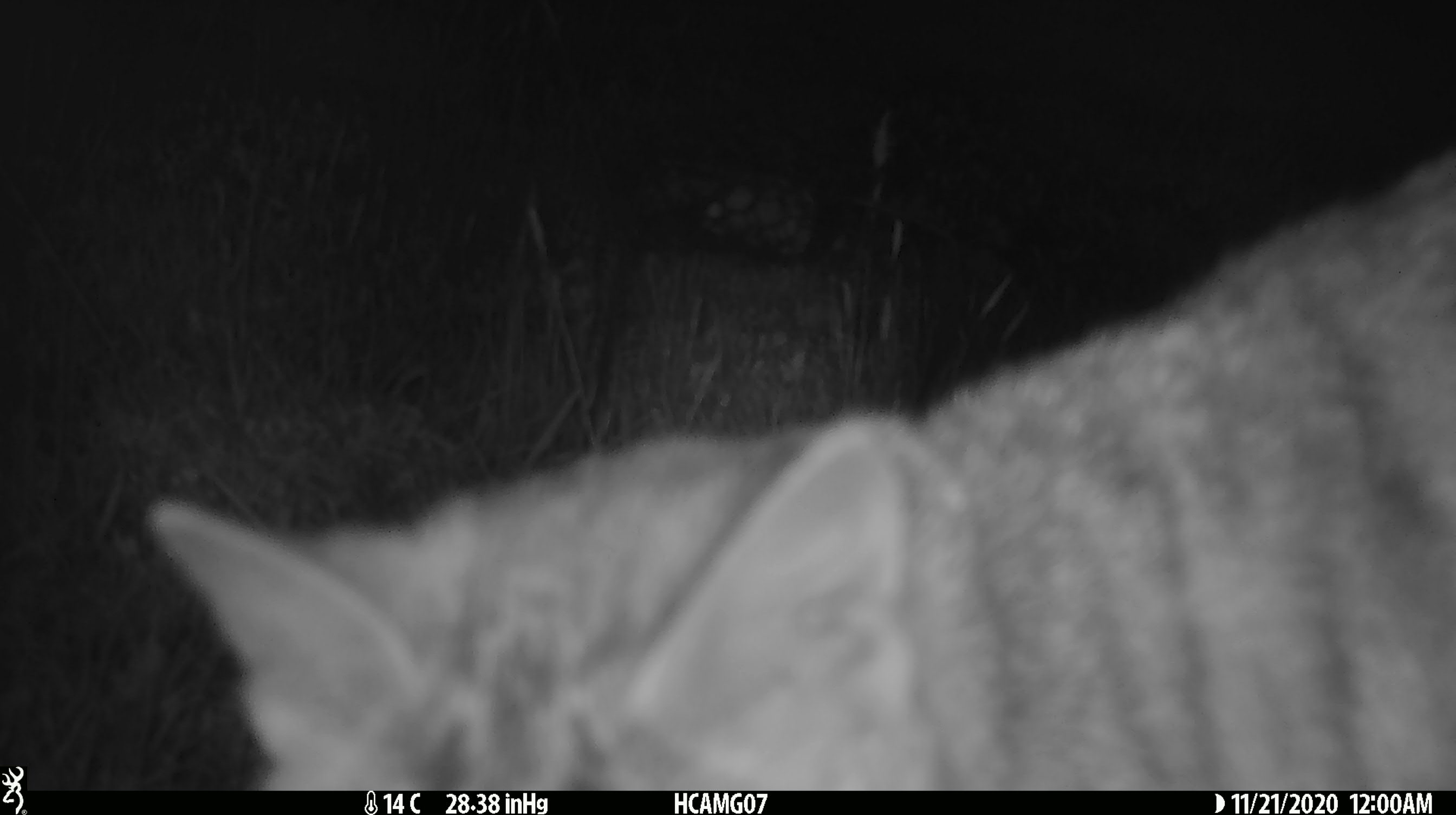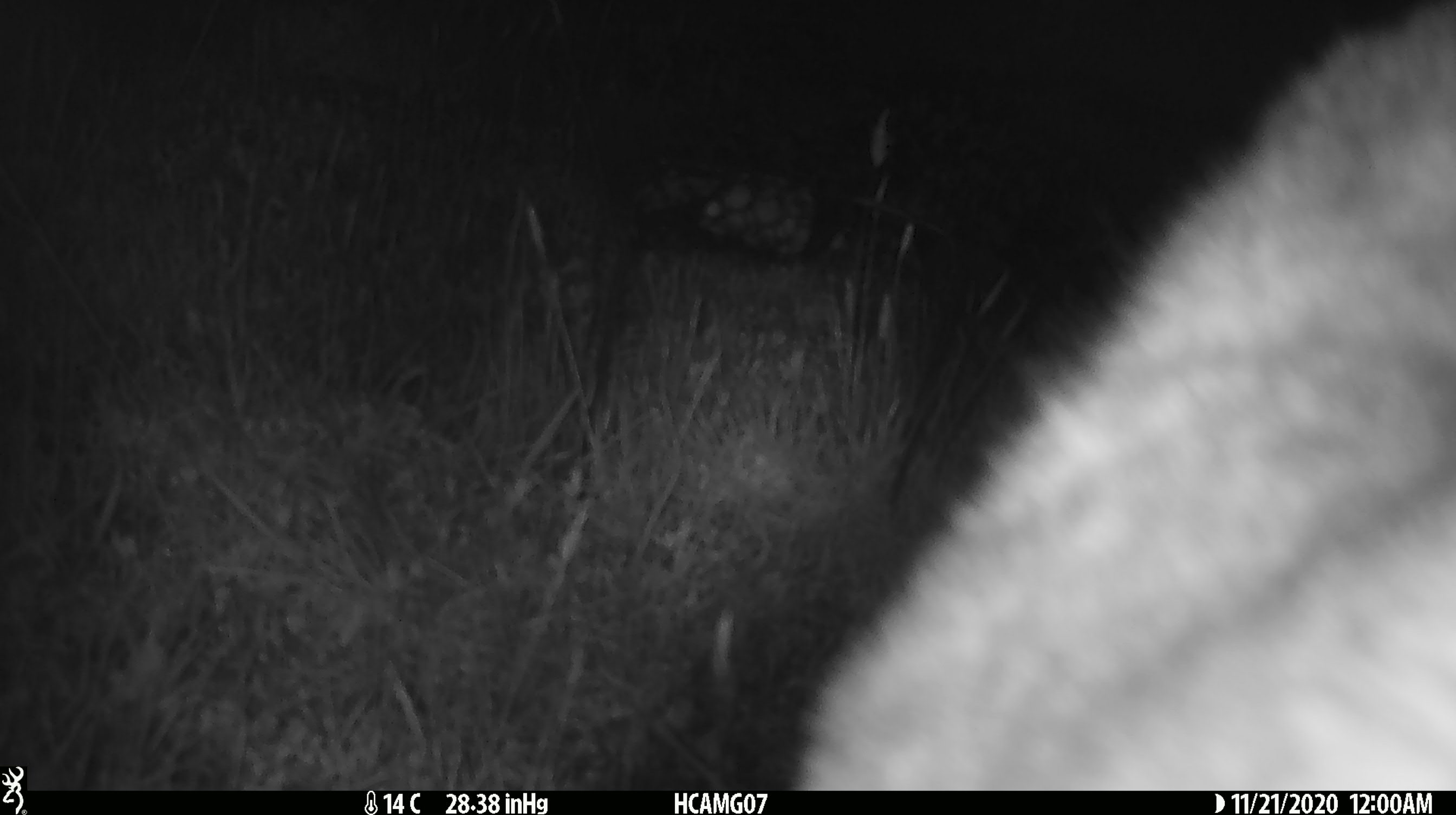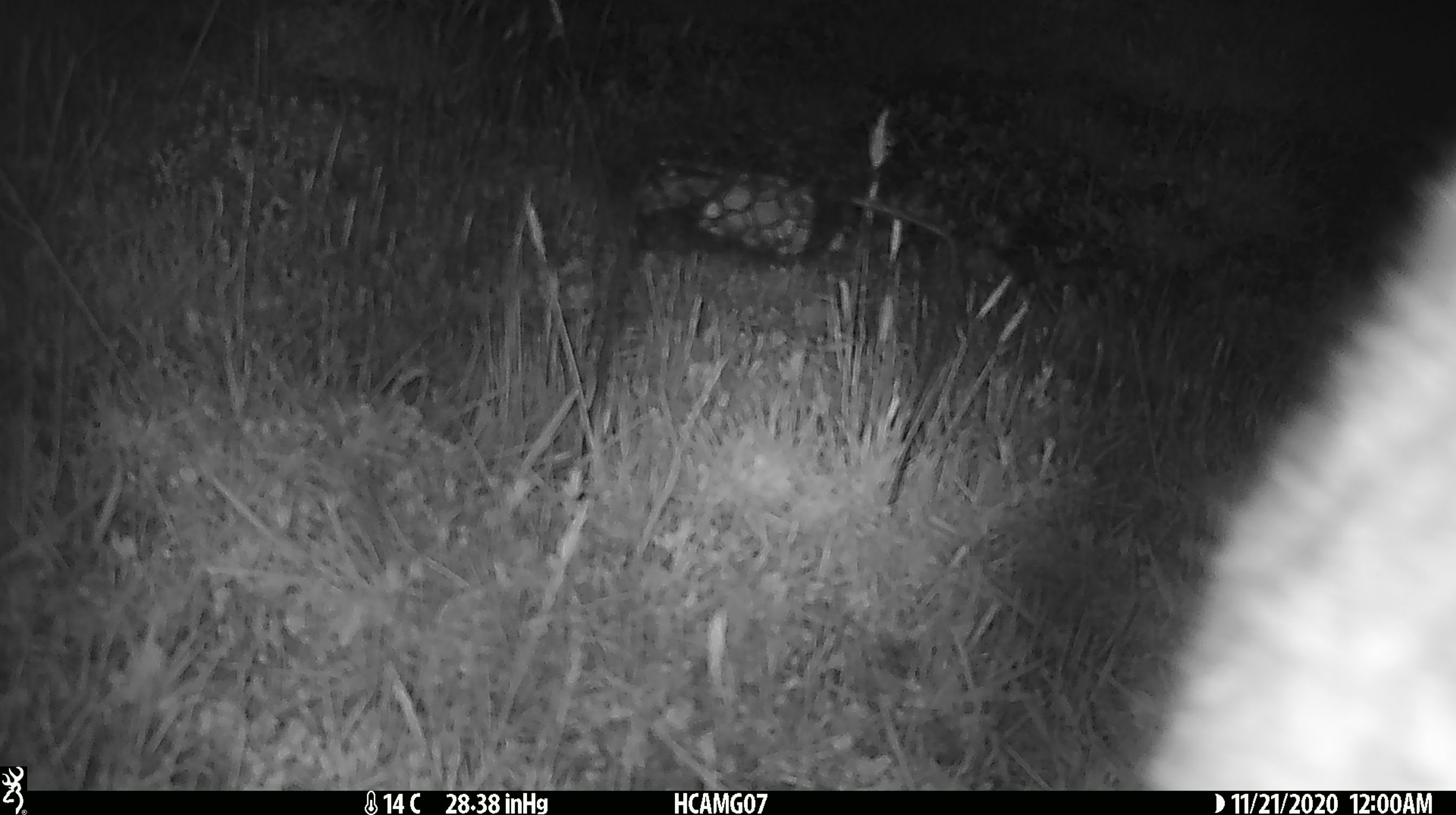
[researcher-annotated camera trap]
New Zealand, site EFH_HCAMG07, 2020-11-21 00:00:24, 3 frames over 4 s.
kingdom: Animalia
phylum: Chordata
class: Mammalia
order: Carnivora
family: Felidae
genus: Felis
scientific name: Felis catus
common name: domestic cat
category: cat